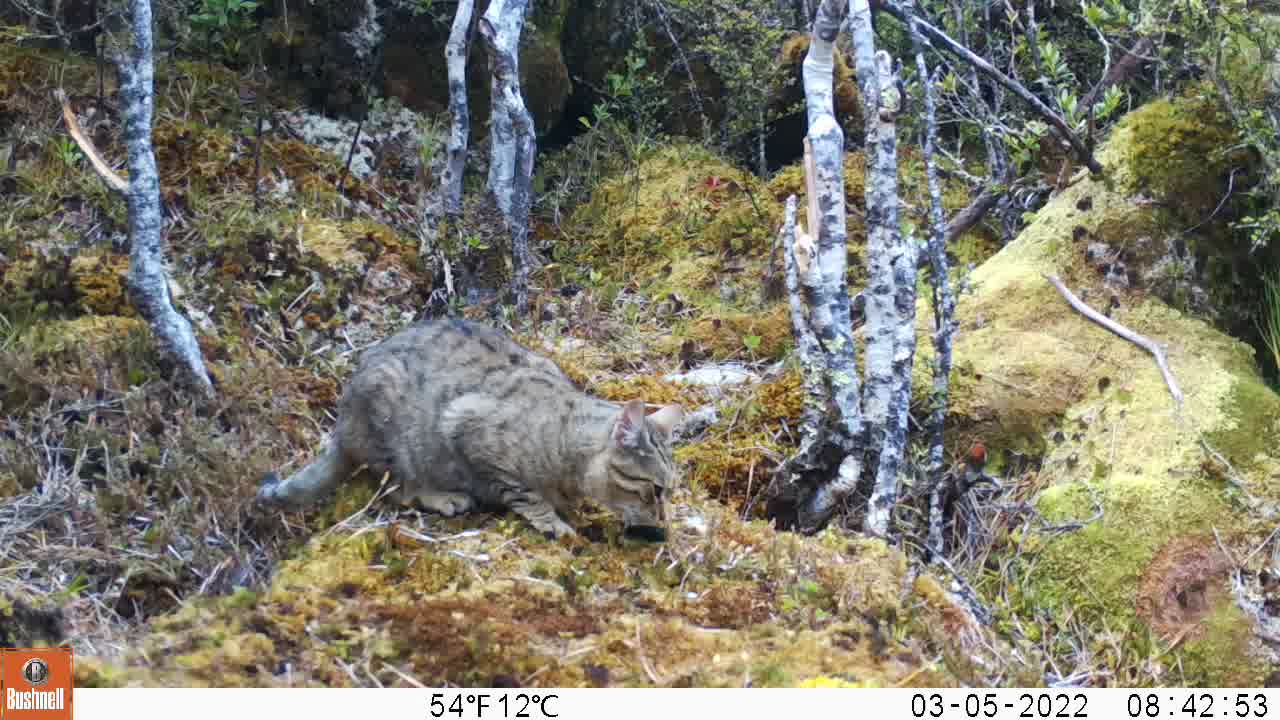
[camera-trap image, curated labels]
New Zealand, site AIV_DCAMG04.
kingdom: Animalia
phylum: Chordata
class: Mammalia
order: Carnivora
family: Felidae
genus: Felis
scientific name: Felis catus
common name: domestic cat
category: cat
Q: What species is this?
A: Cat (domestic cat) (Felis catus).